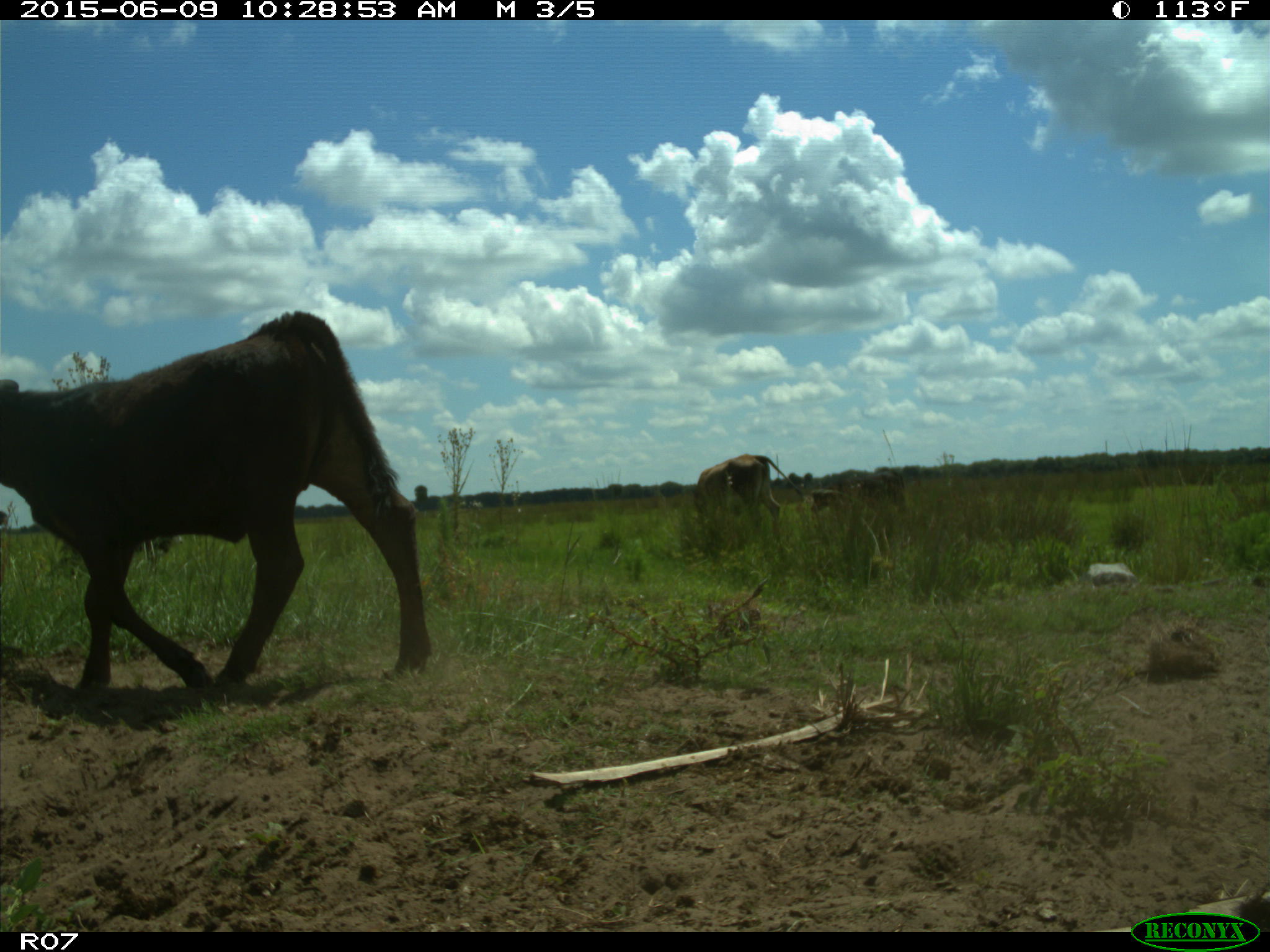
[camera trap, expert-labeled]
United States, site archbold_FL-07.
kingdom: Animalia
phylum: Chordata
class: Mammalia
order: Artiodactyla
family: Bovidae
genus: Bos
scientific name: Bos taurus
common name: domestic cow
Bos taurus (domestic cow).